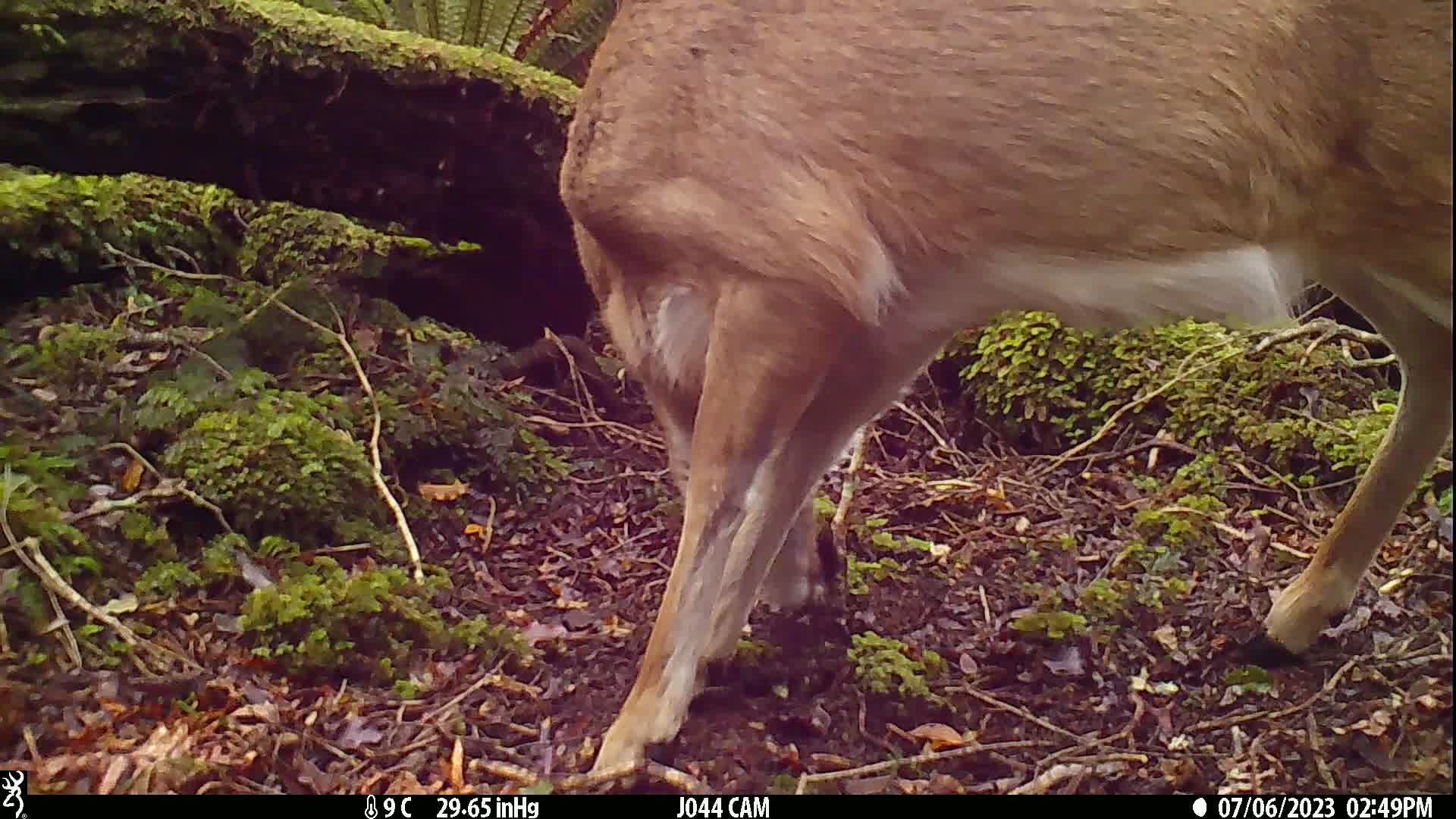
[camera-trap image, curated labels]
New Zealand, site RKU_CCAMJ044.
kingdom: Animalia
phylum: Chordata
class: Mammalia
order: Artiodactyla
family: Cervidae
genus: Odocoileus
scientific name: Odocoileus virginianus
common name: white-tailed deer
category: white tailed deer